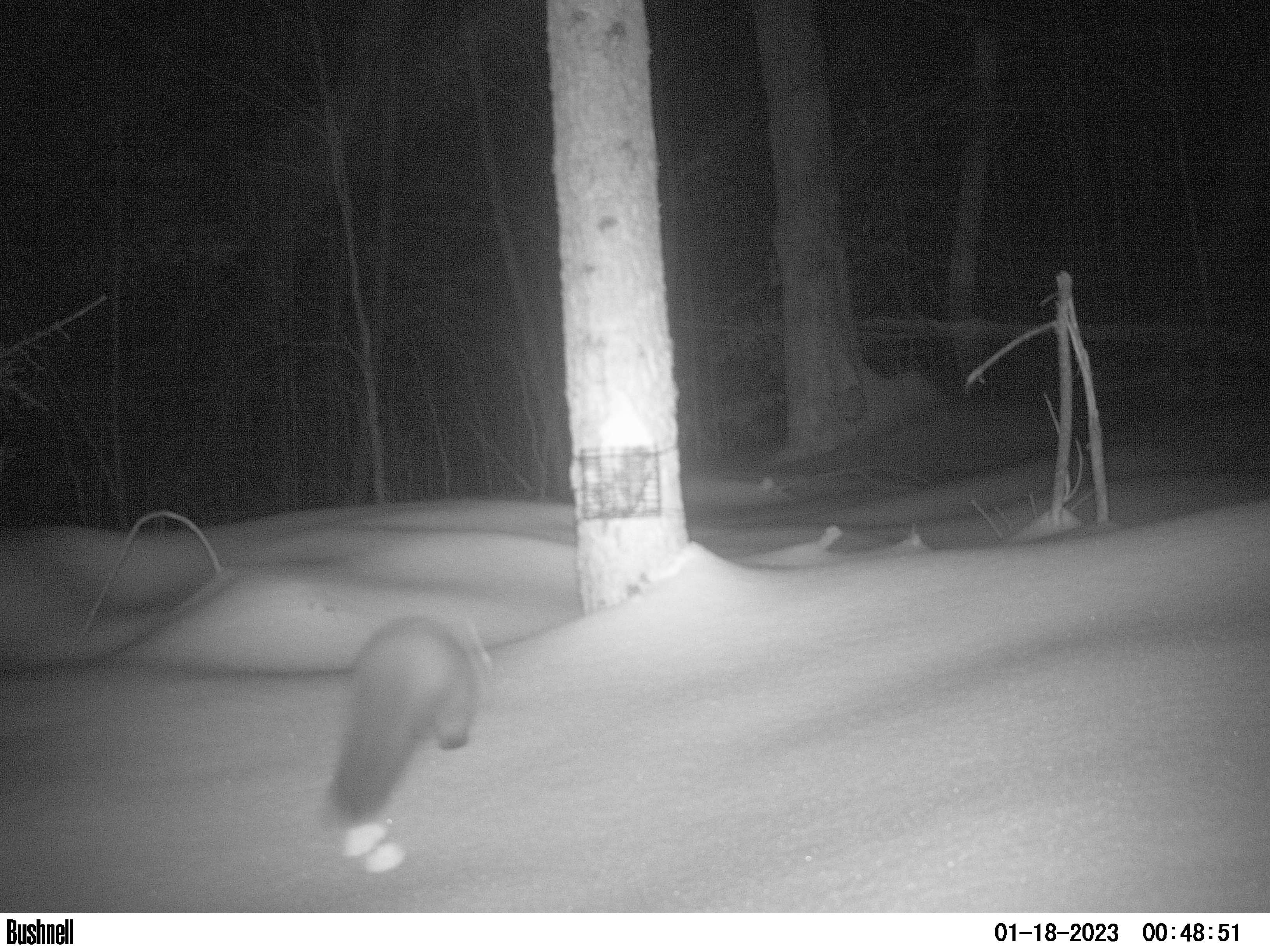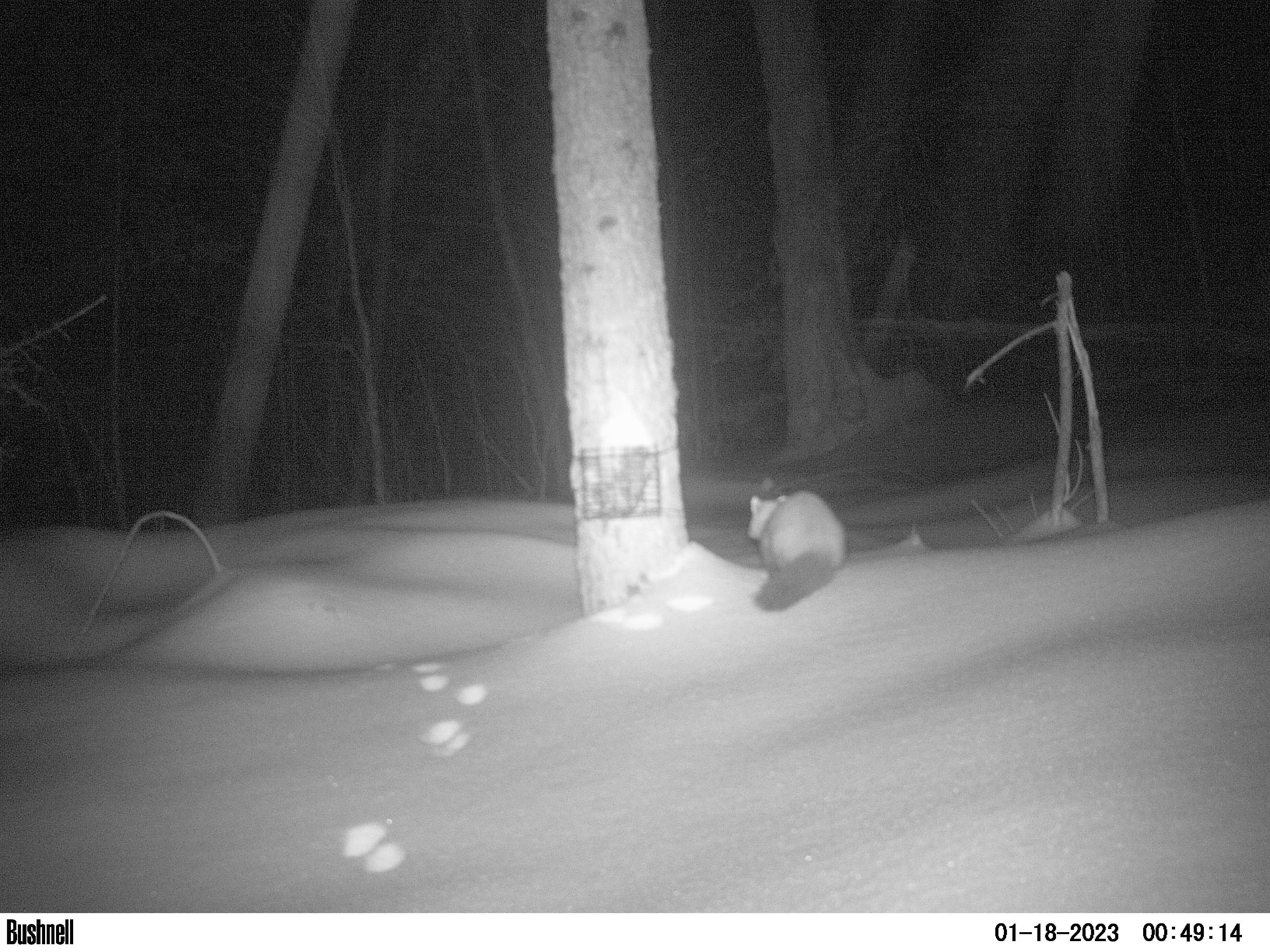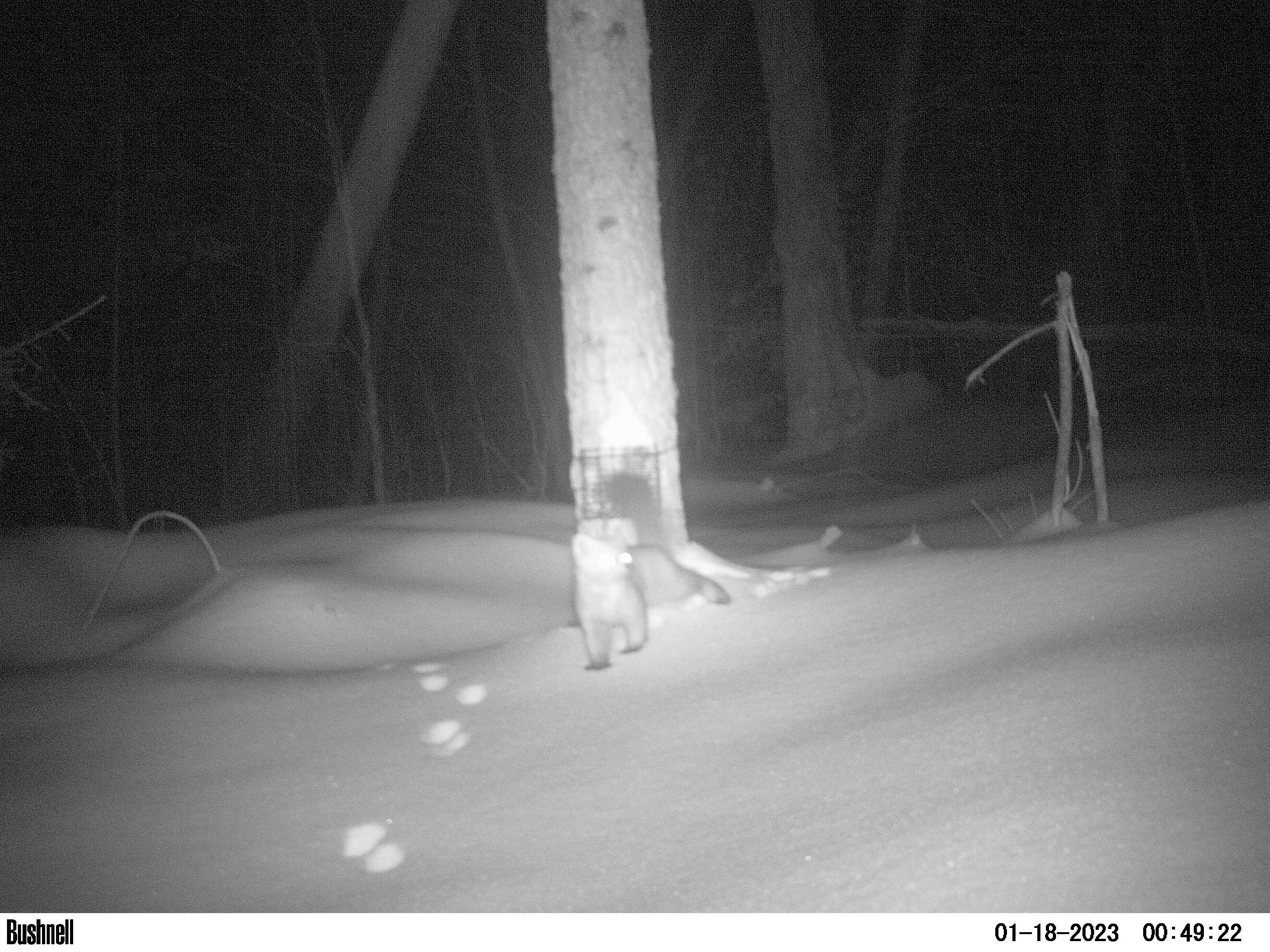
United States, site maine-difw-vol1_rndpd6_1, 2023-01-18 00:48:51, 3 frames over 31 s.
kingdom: Animalia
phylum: Chordata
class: Mammalia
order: Carnivora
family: Mustelidae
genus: Martes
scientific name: Martes americana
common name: american marten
American marten (Martes americana).